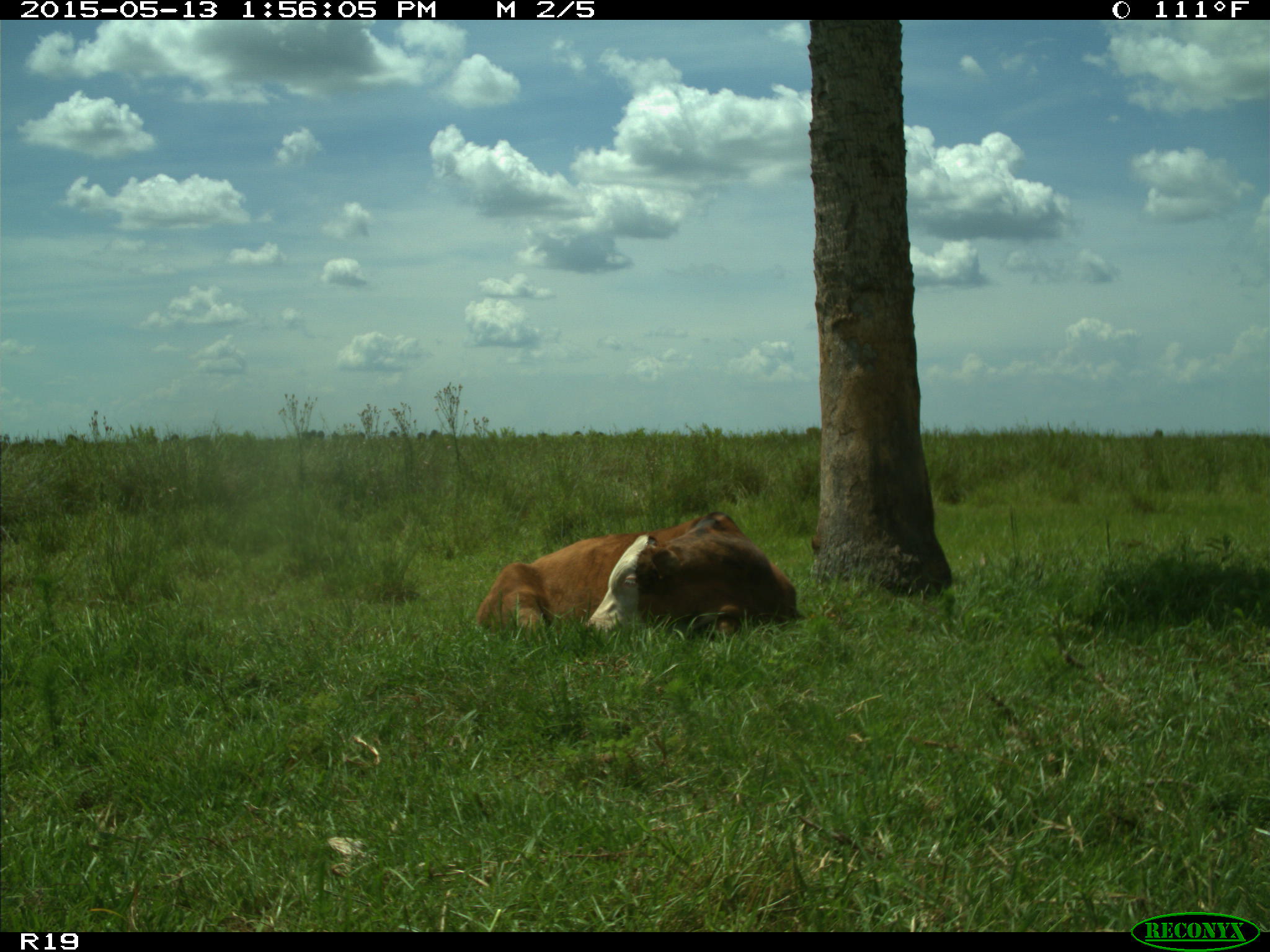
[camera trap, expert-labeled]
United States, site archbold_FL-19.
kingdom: Animalia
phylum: Chordata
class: Mammalia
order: Artiodactyla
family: Bovidae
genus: Bos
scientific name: Bos taurus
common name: domestic cow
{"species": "Bos taurus (domestic cow)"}